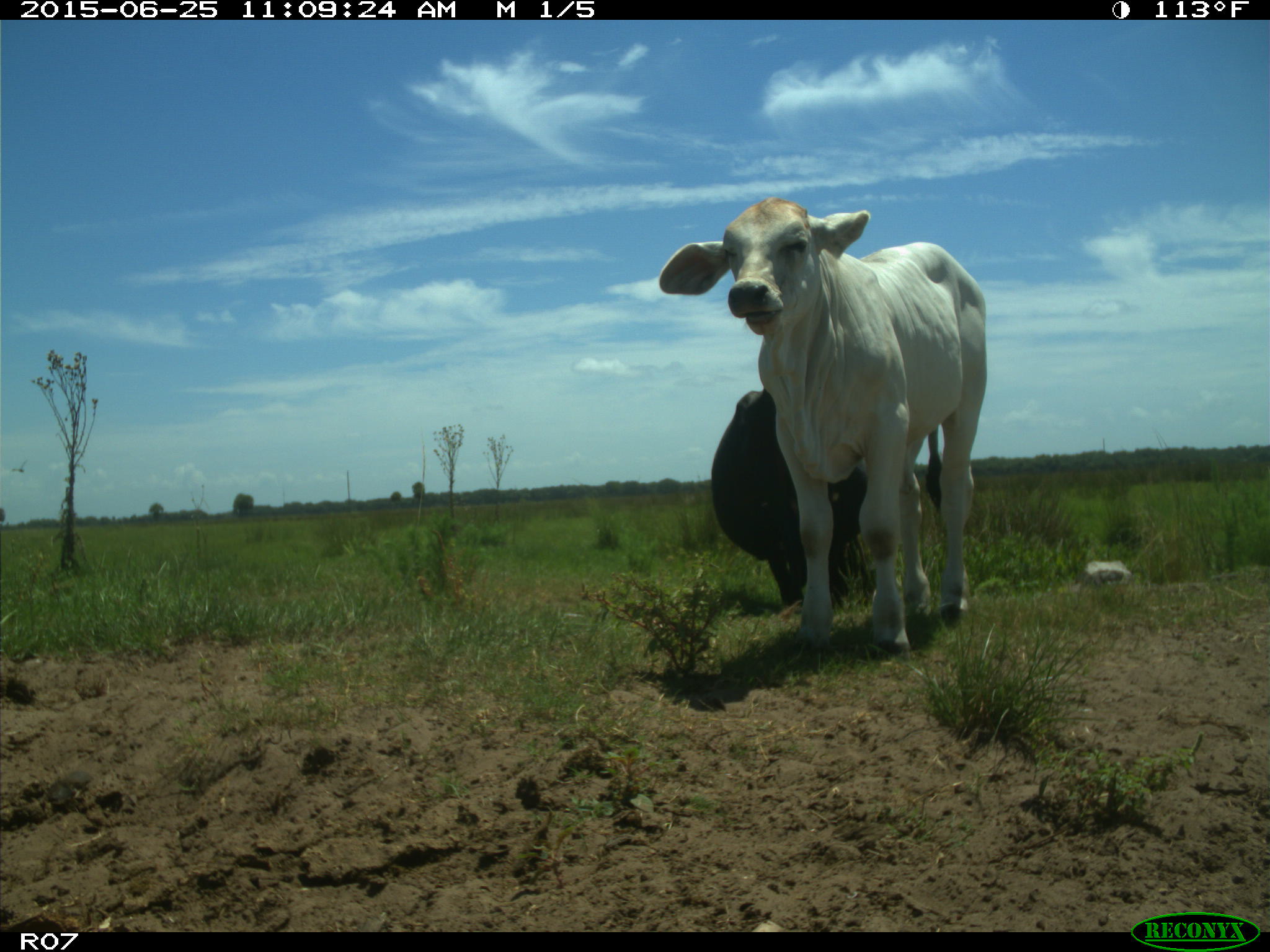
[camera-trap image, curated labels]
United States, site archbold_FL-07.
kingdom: Animalia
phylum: Chordata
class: Mammalia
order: Artiodactyla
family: Bovidae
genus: Bos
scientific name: Bos taurus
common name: domestic cow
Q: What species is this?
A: Bos taurus (domestic cow).